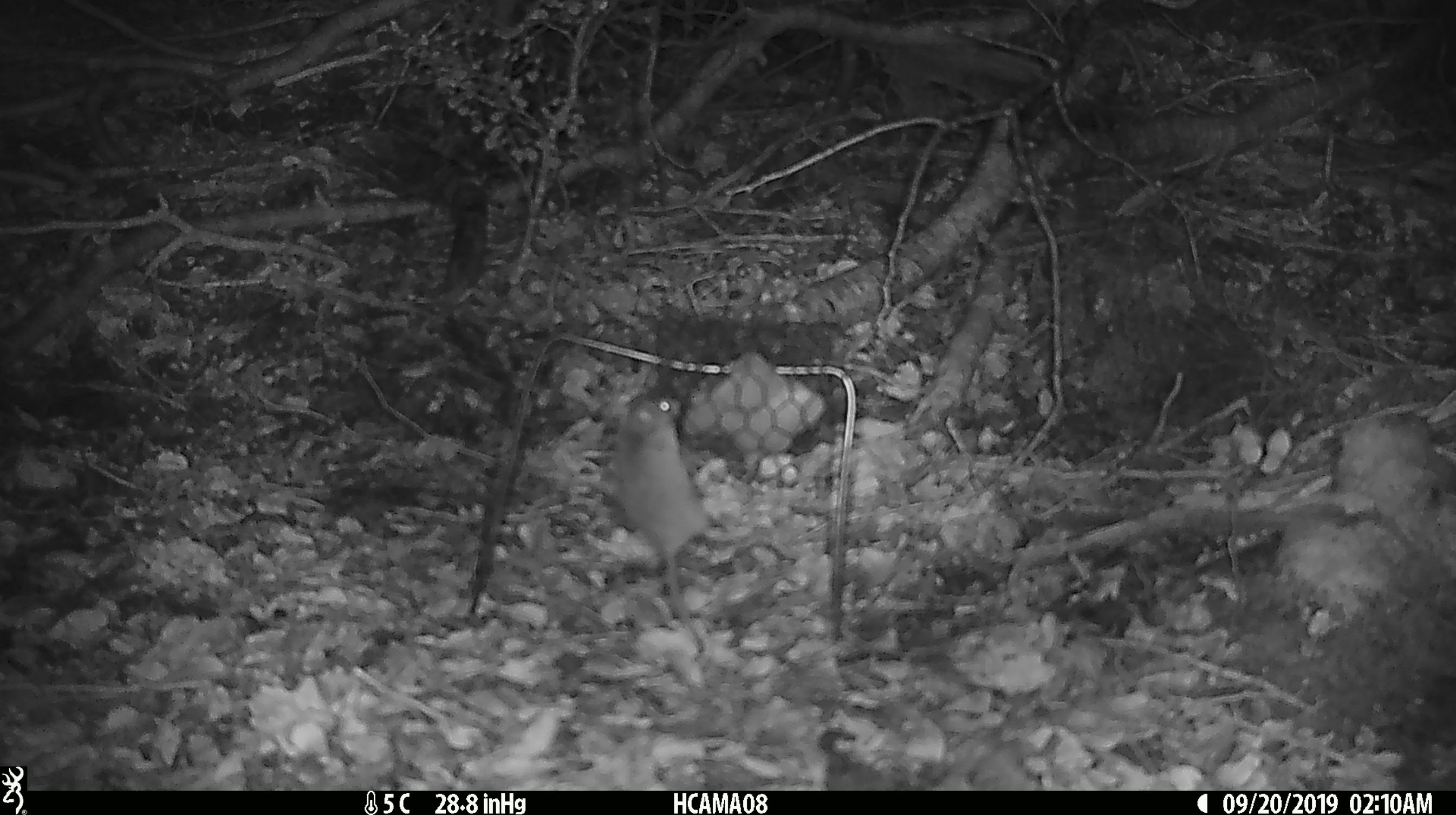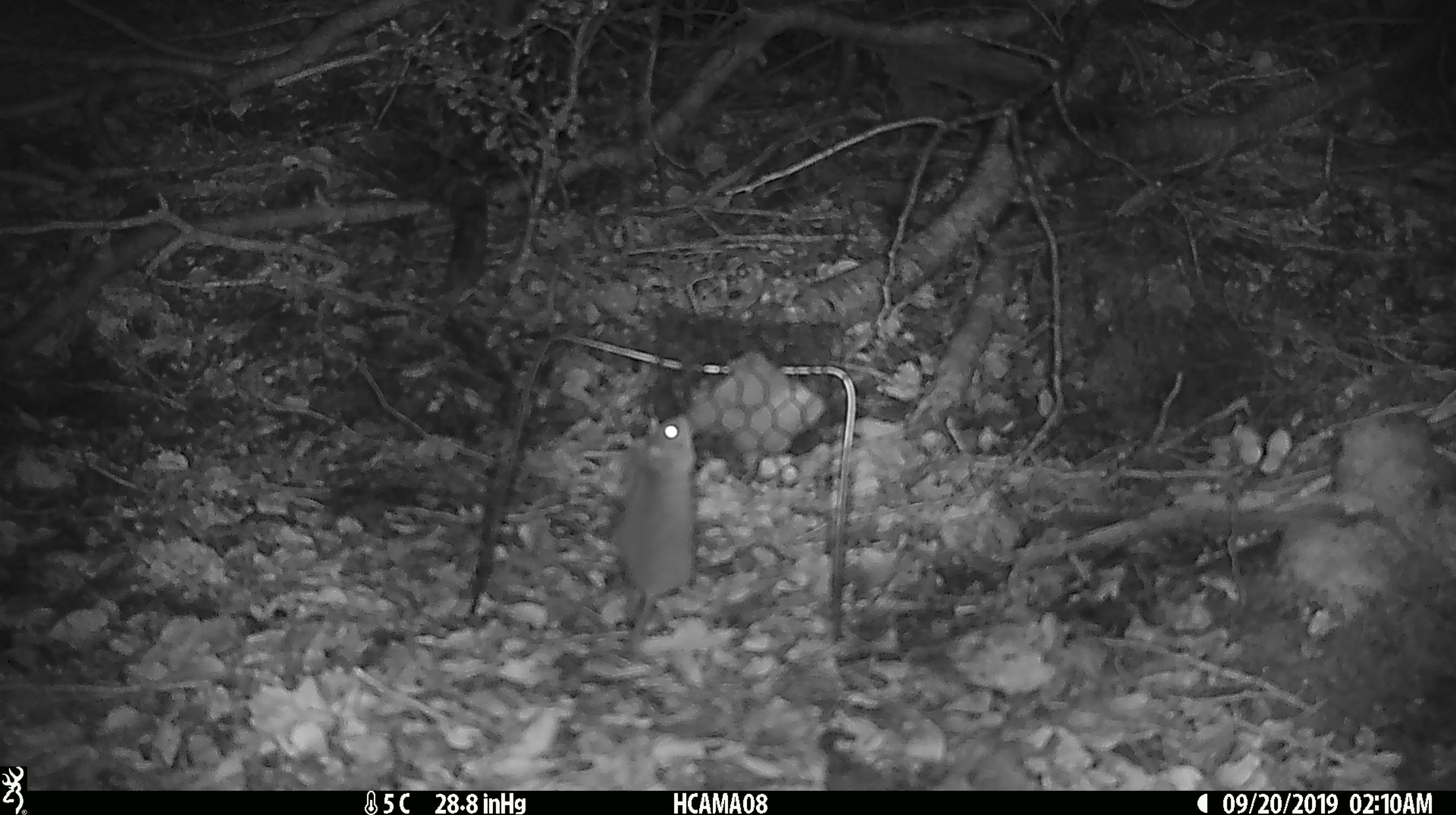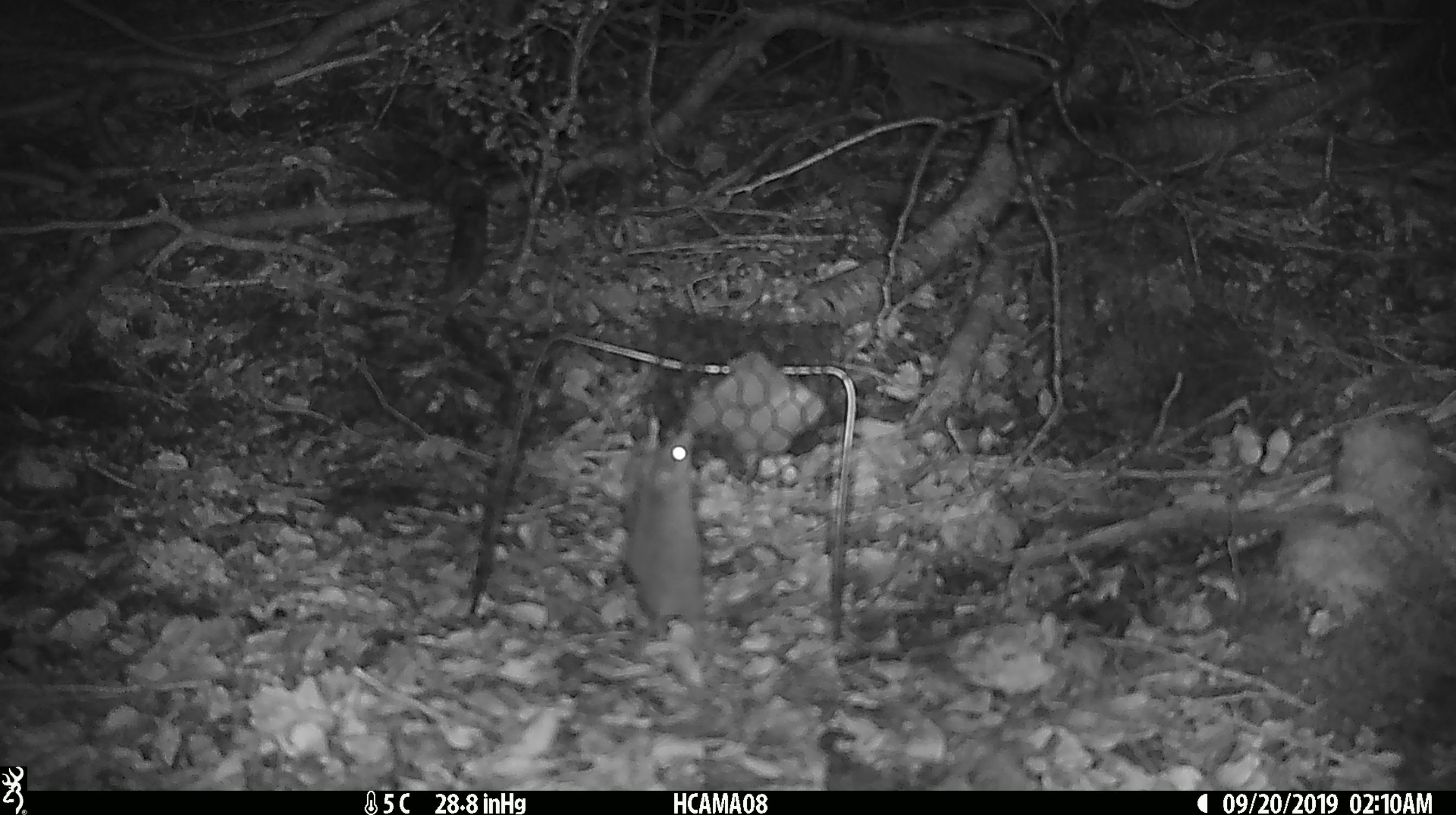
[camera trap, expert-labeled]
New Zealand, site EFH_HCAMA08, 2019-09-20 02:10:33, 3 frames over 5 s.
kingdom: Animalia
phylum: Chordata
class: Mammalia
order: Rodentia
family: Muridae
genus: Mus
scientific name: Mus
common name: mouse